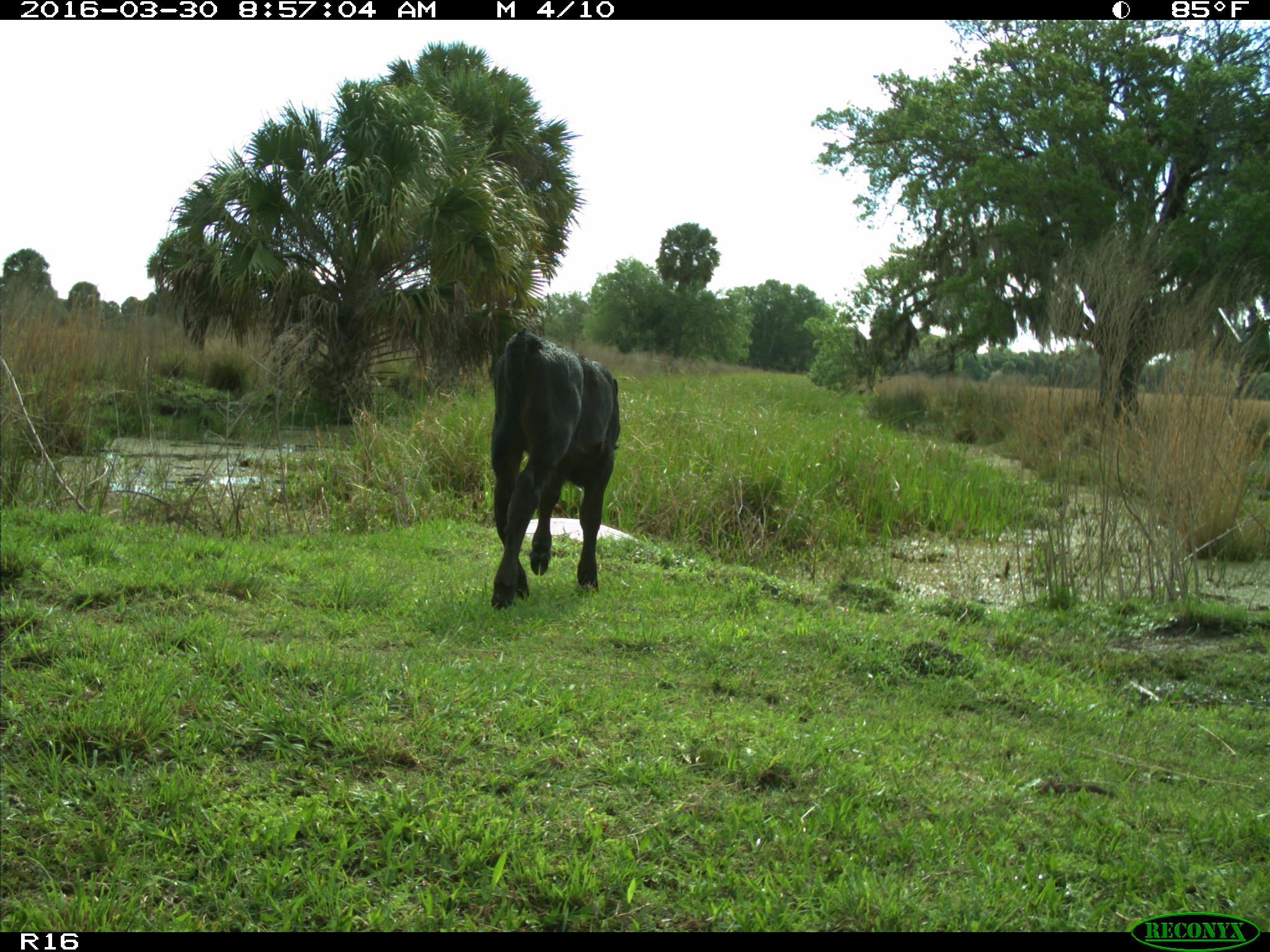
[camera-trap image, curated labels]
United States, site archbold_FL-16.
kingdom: Animalia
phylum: Chordata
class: Mammalia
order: Artiodactyla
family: Bovidae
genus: Bos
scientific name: Bos taurus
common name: domestic cow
Bos taurus (domestic cow).